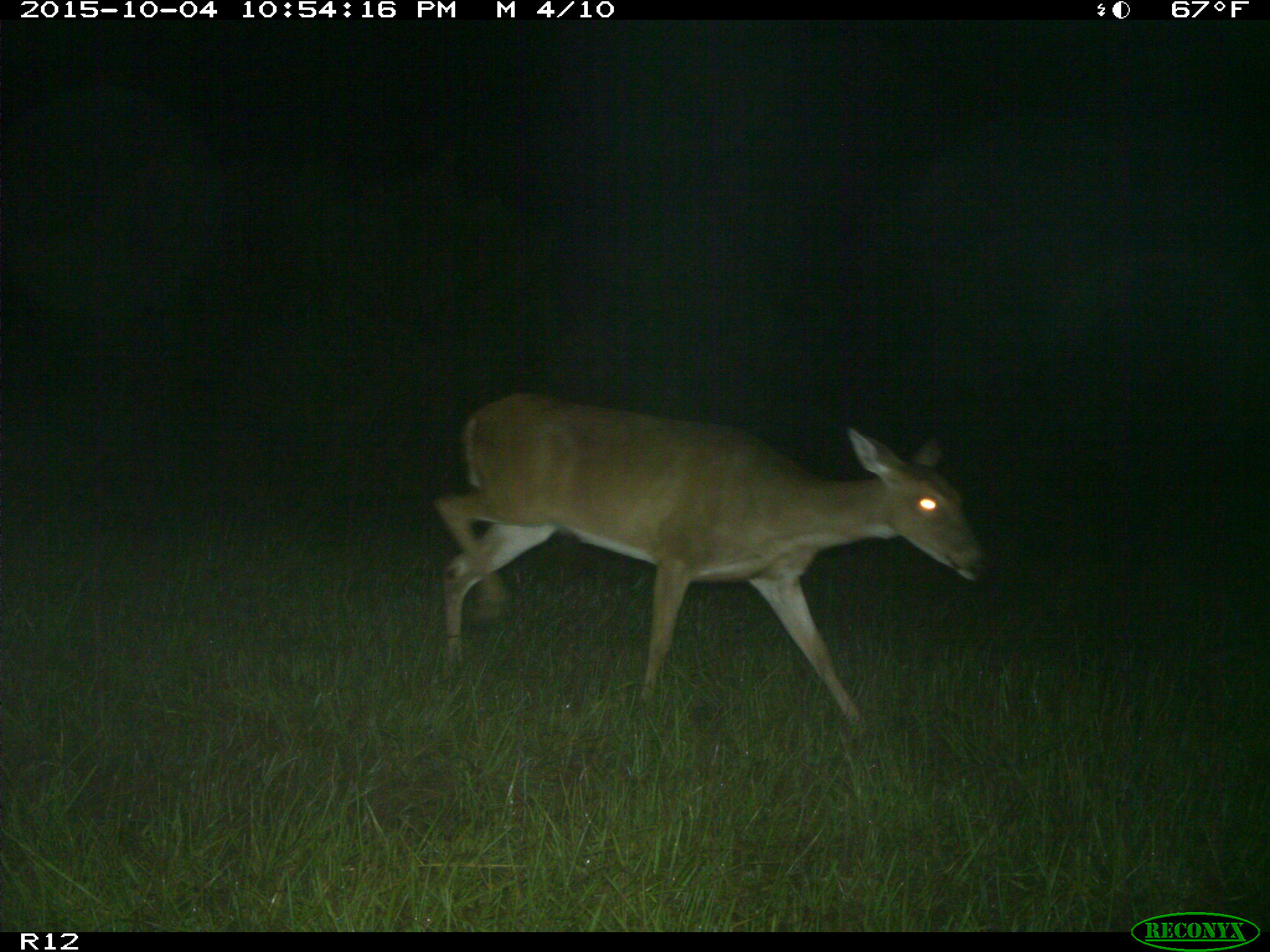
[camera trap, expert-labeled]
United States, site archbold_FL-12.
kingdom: Animalia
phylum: Chordata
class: Mammalia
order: Artiodactyla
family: Cervidae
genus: Odocoileus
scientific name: Odocoileus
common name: deer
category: unidentified deer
Unidentified deer (deer) (Odocoileus).